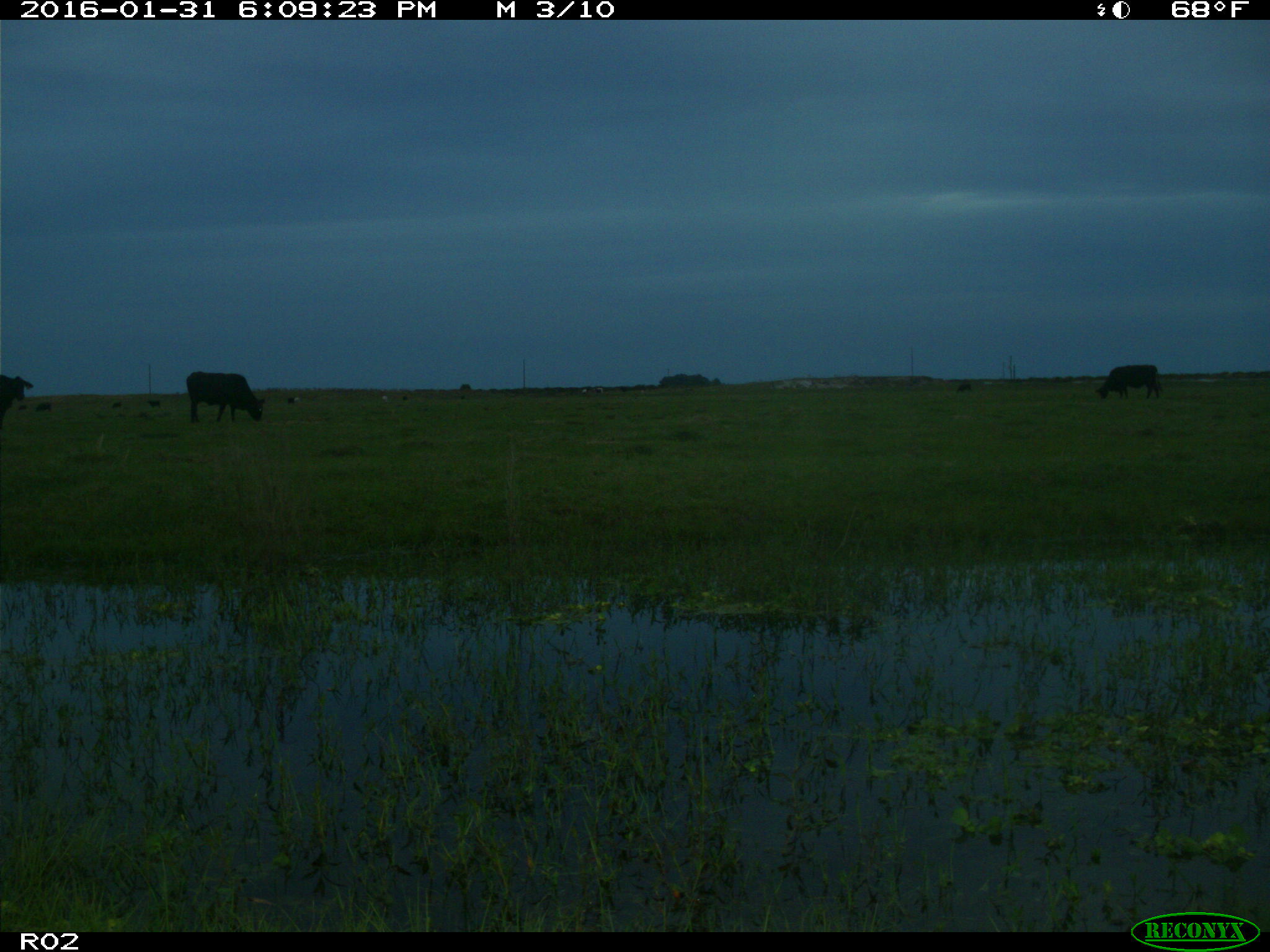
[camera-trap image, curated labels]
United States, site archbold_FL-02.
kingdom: Animalia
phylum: Chordata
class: Mammalia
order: Artiodactyla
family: Bovidae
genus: Bos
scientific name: Bos taurus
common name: domestic cow